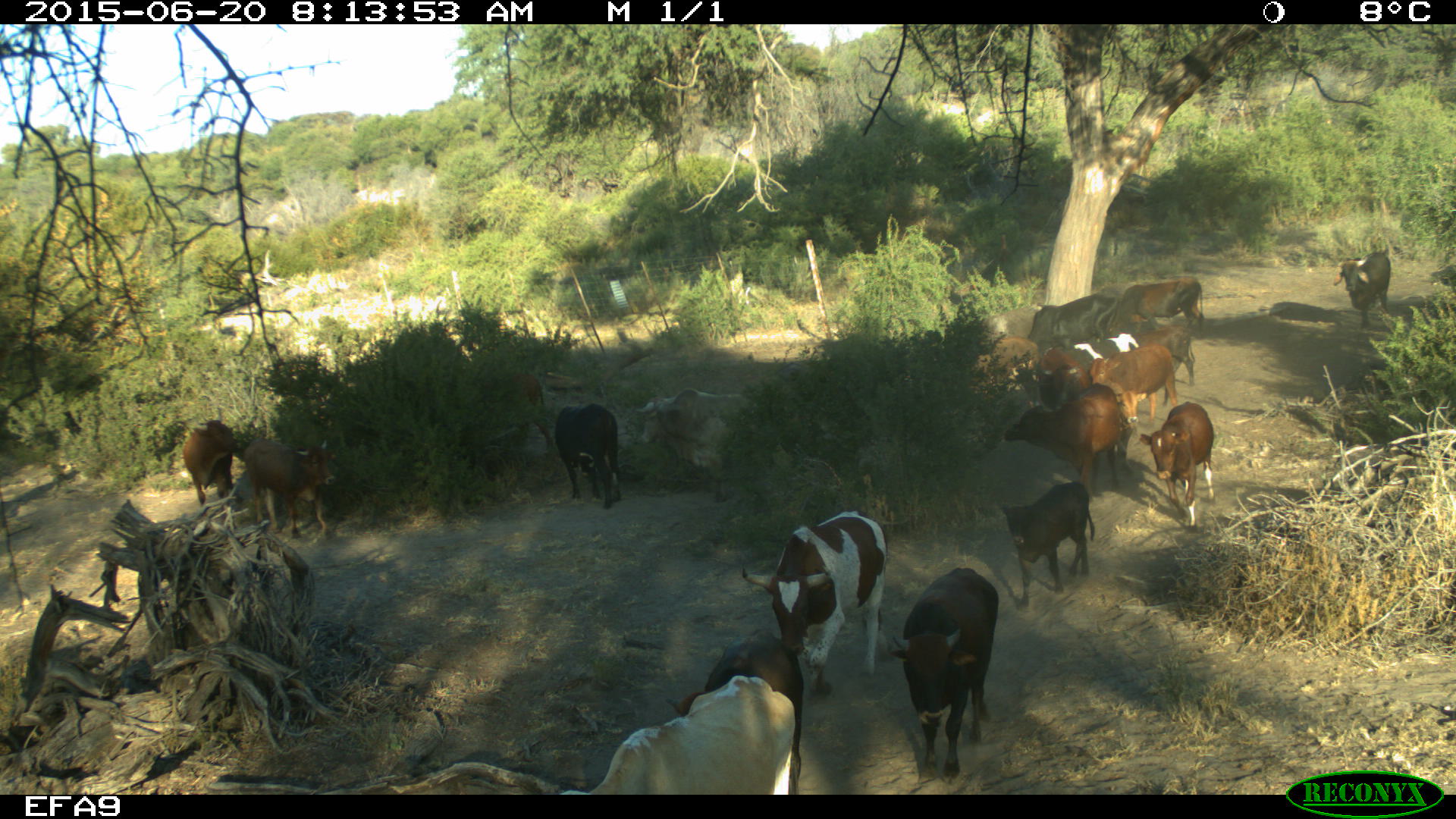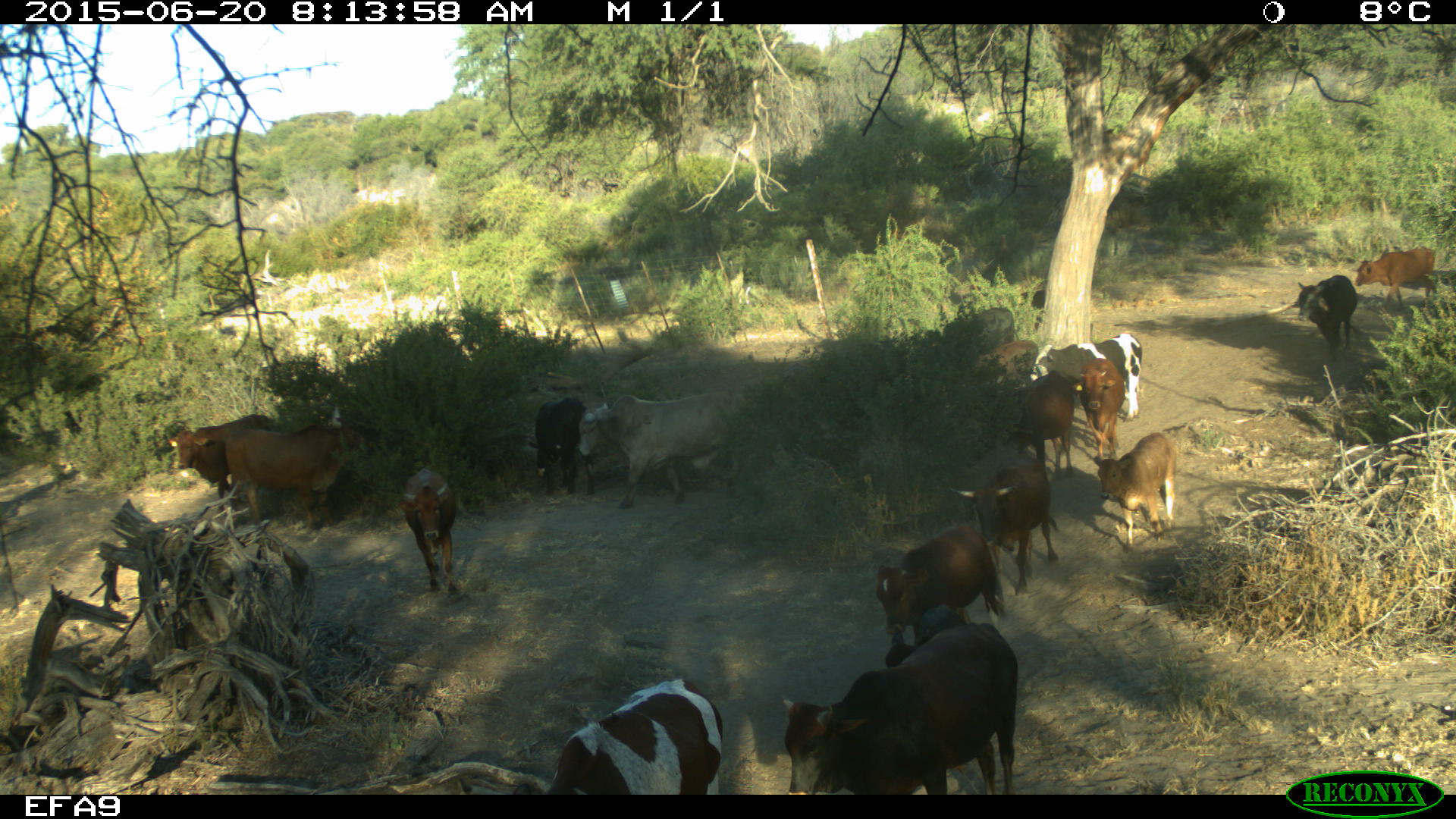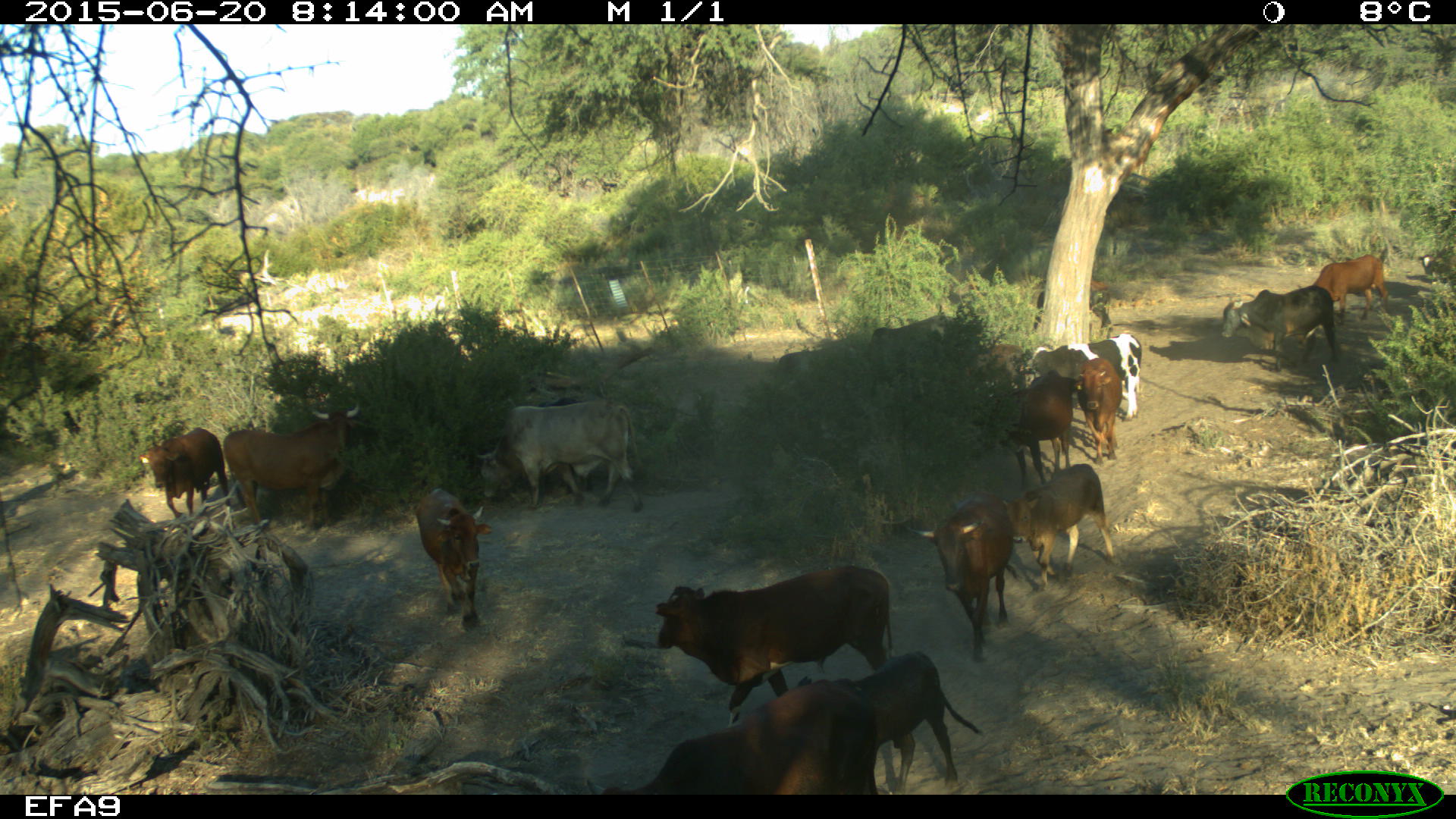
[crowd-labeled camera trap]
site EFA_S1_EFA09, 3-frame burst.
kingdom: Animalia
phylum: Chordata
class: Mammalia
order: Artiodactyla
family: Bovidae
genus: Bos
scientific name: Bos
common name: cattle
Cattle (Bos), count 11-50. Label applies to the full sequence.